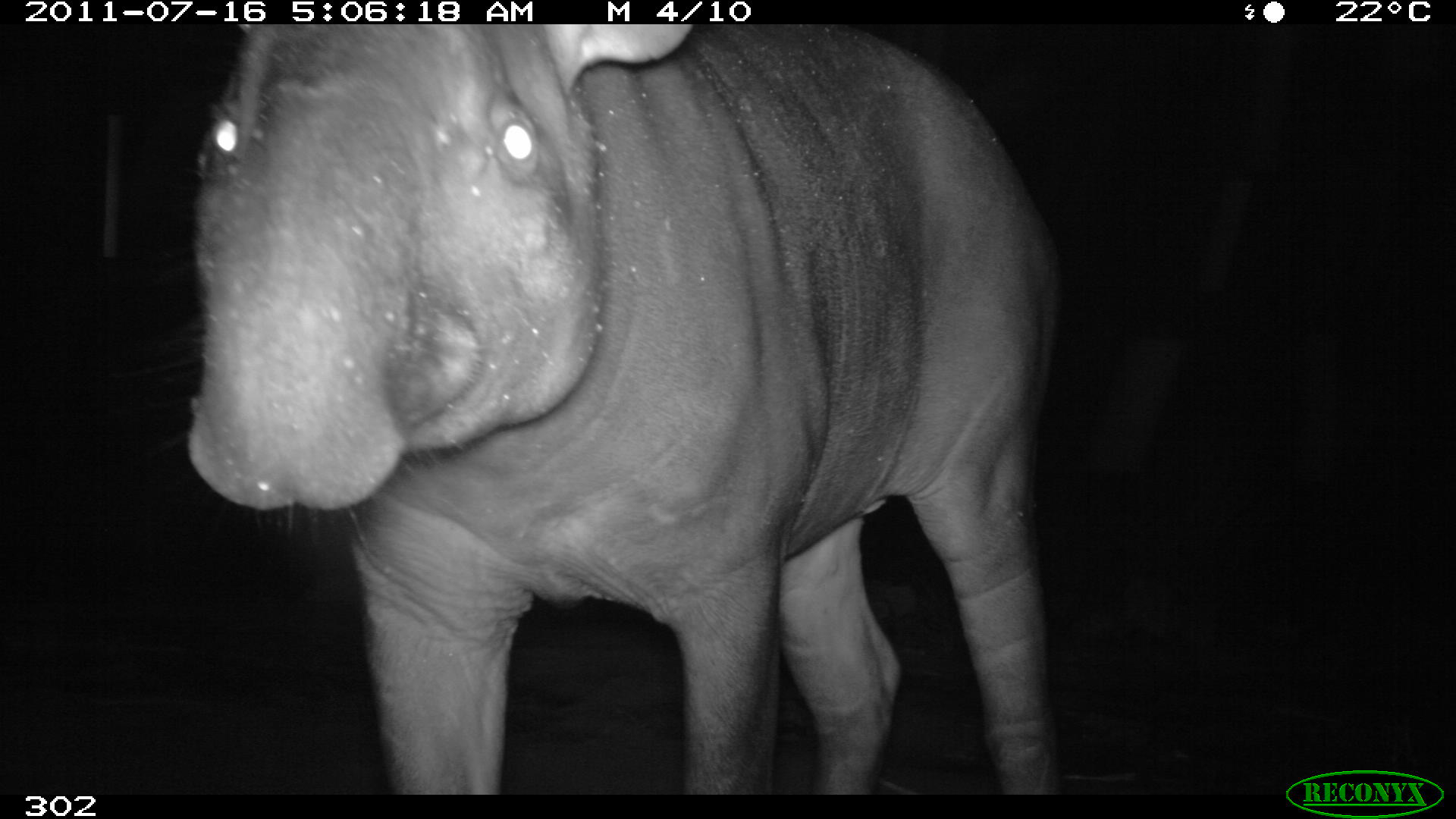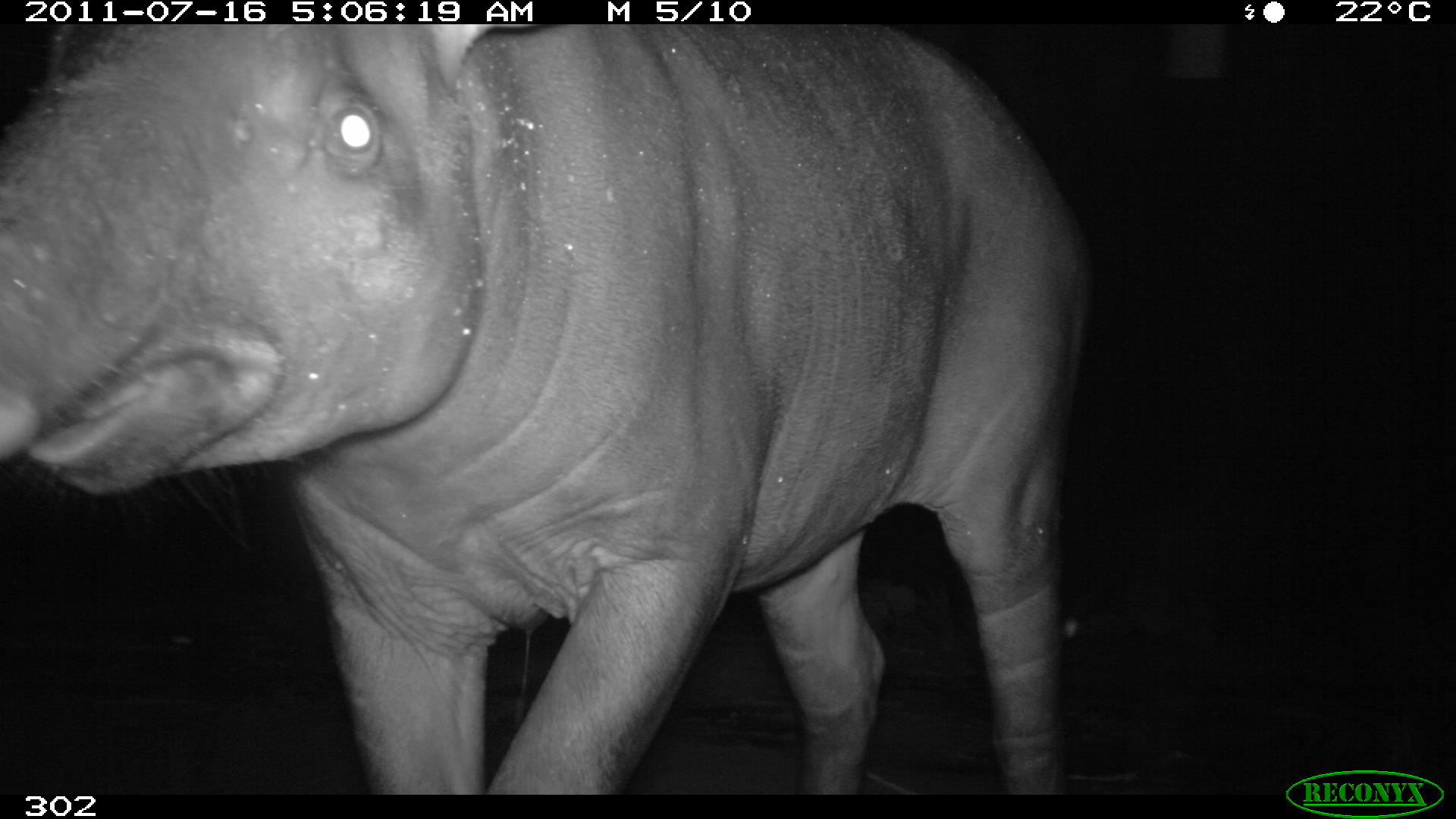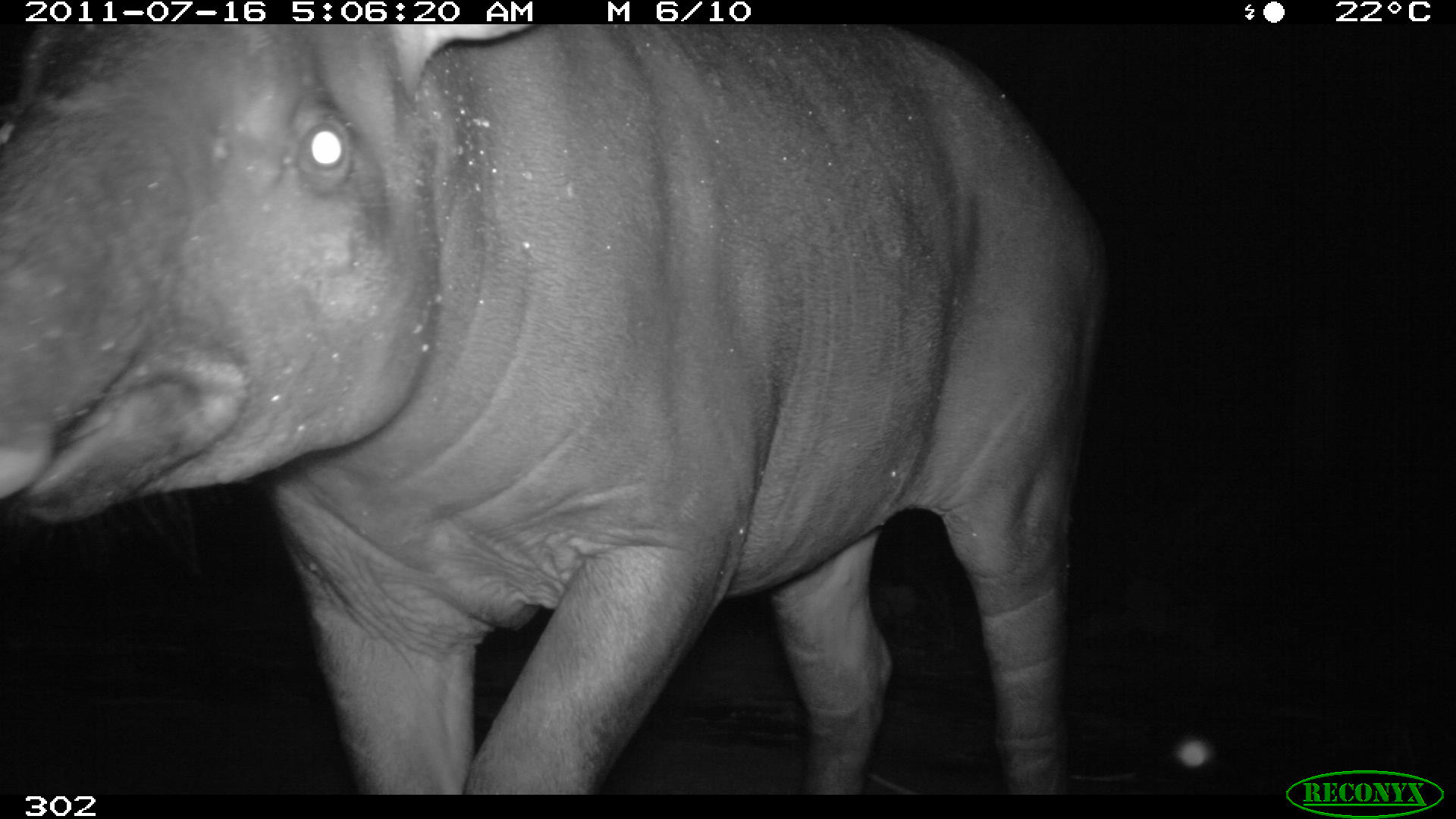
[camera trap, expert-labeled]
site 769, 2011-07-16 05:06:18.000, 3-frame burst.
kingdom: Animalia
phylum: Chordata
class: Mammalia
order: Perissodactyla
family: Tapiridae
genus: Tapirus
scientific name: Tapirus terrestris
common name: south american tapir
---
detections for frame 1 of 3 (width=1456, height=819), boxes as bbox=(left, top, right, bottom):
tapirus terrestris: bbox=(188, 23, 1059, 797)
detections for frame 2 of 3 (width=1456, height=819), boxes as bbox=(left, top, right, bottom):
tapirus terrestris: bbox=(0, 24, 1089, 795)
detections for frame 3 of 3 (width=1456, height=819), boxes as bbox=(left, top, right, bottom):
tapirus terrestris: bbox=(0, 25, 1095, 795)